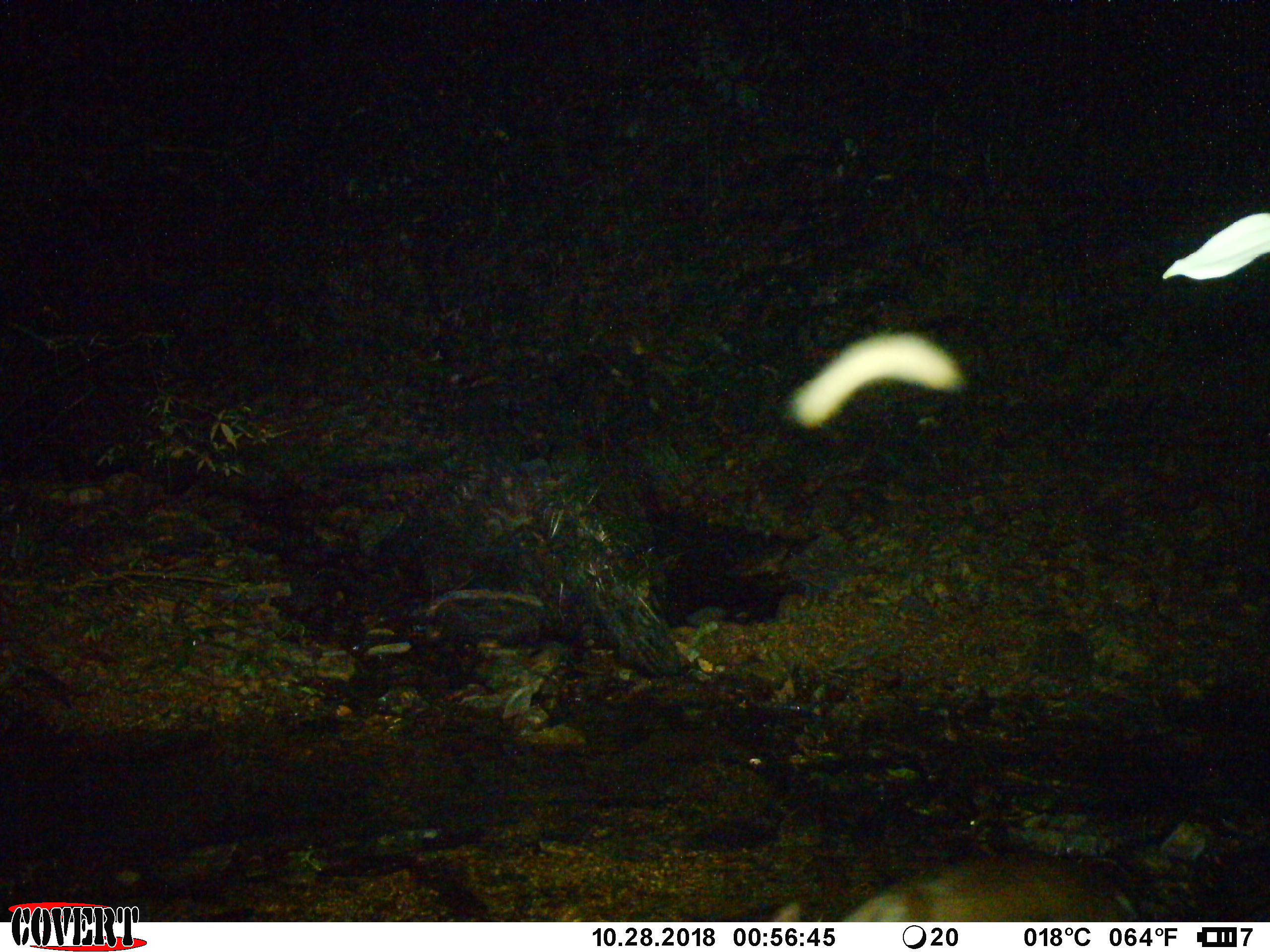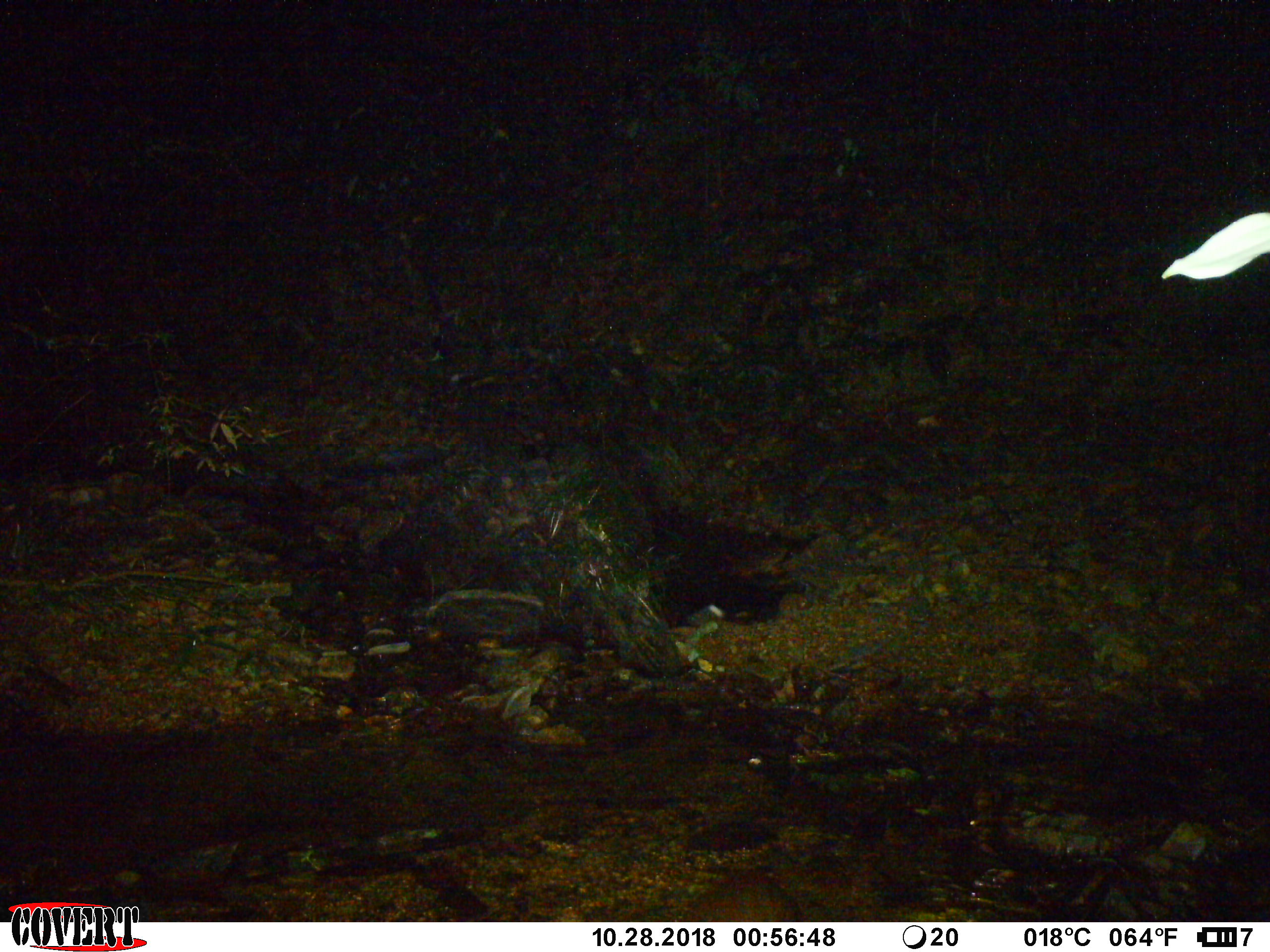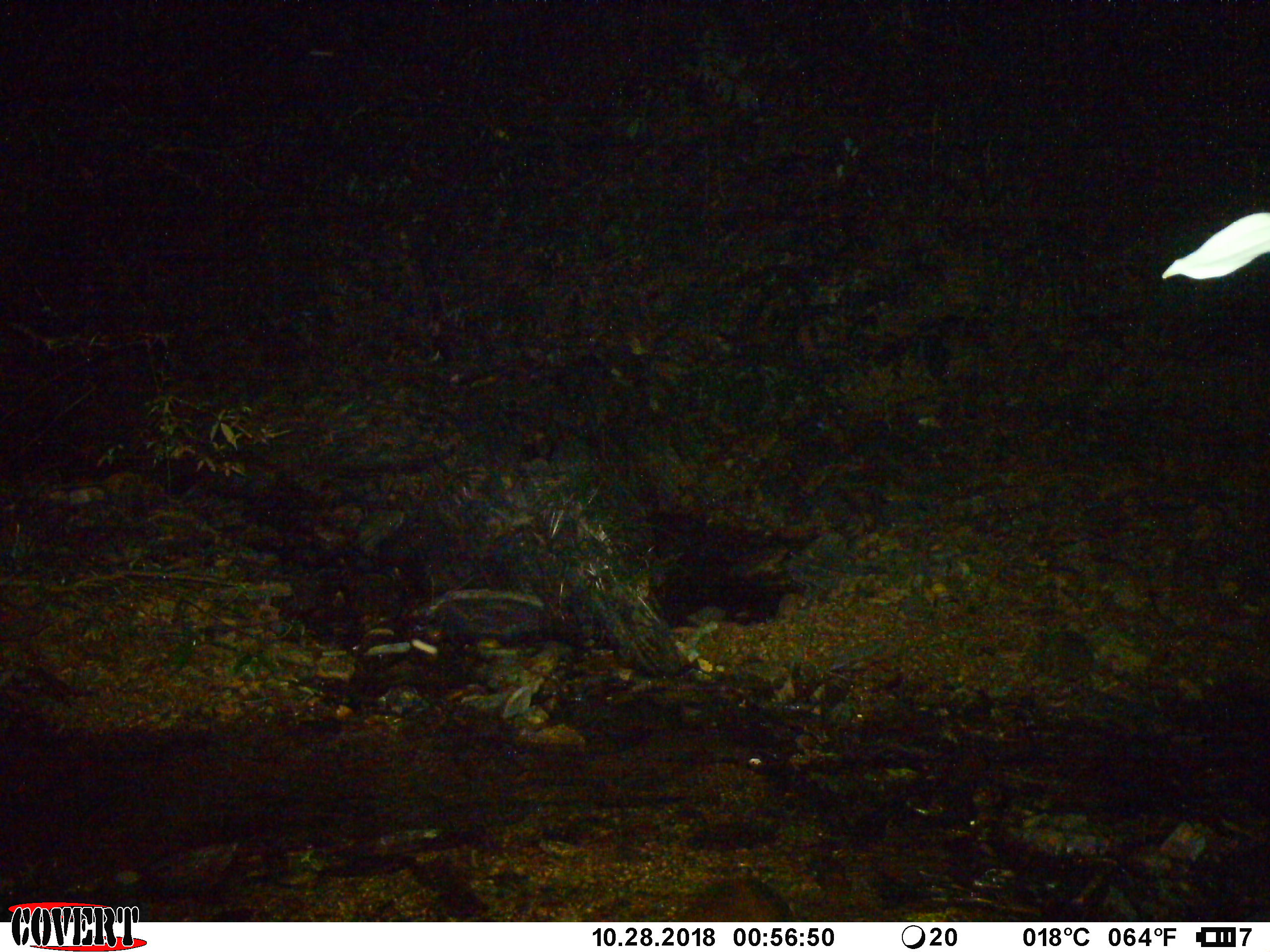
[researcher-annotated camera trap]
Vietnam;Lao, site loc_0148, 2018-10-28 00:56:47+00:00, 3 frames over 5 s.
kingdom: Animalia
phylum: Chordata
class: Mammalia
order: Artiodactyla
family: Cervidae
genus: Muntiacus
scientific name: Muntiacus rooseveltorum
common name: roosevelt's muntjac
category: roosevelts muntjac group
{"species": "roosevelts muntjac group (roosevelt's muntjac) (Muntiacus rooseveltorum)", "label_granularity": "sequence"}